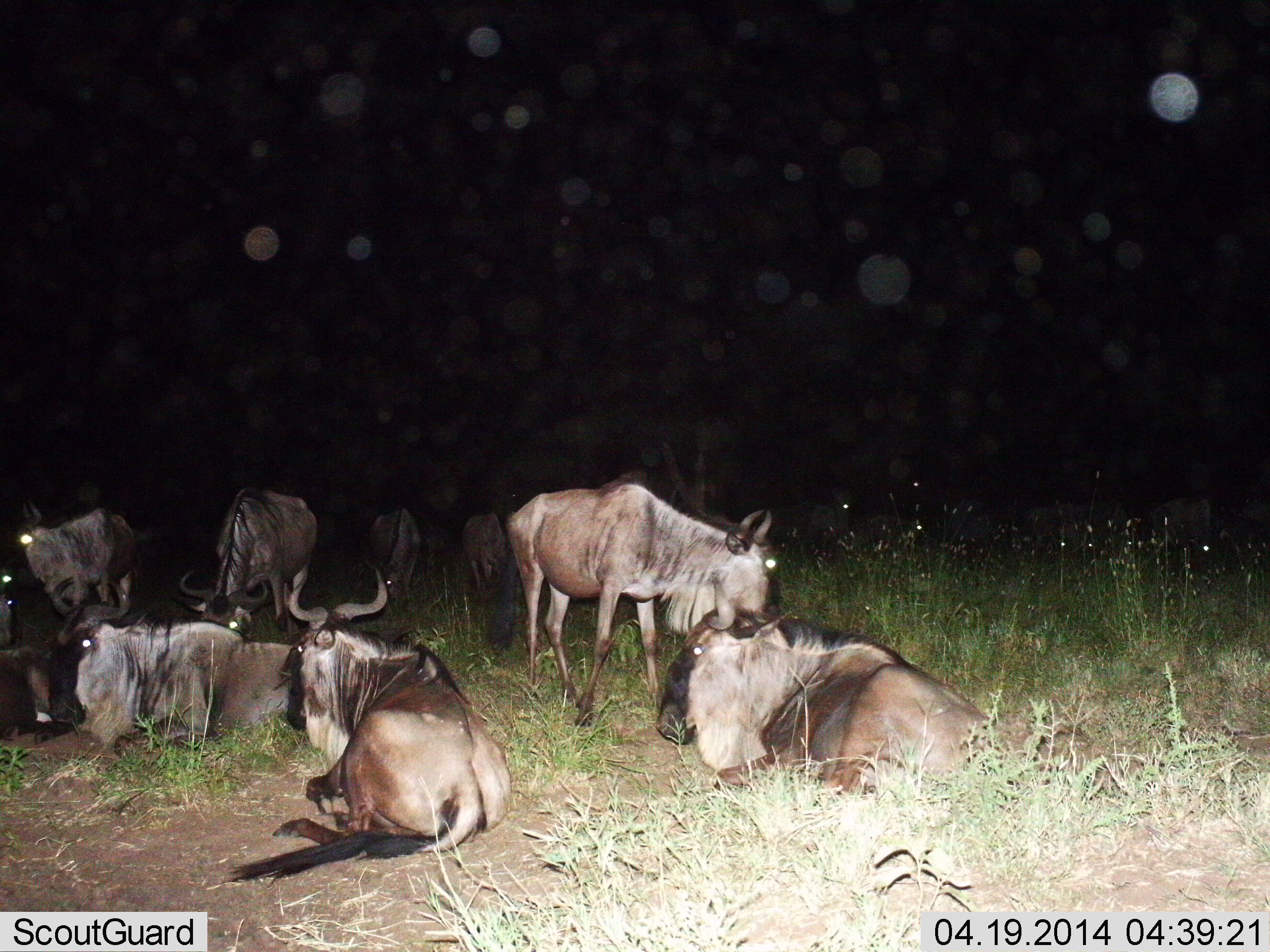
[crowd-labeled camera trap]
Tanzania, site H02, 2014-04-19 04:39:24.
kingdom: Animalia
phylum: Chordata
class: Mammalia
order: Artiodactyla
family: Bovidae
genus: Connochaetes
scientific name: Connochaetes taurinus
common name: blue wildebeest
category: wildebeest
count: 9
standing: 70%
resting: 100%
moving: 10%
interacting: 10%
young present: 0%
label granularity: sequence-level